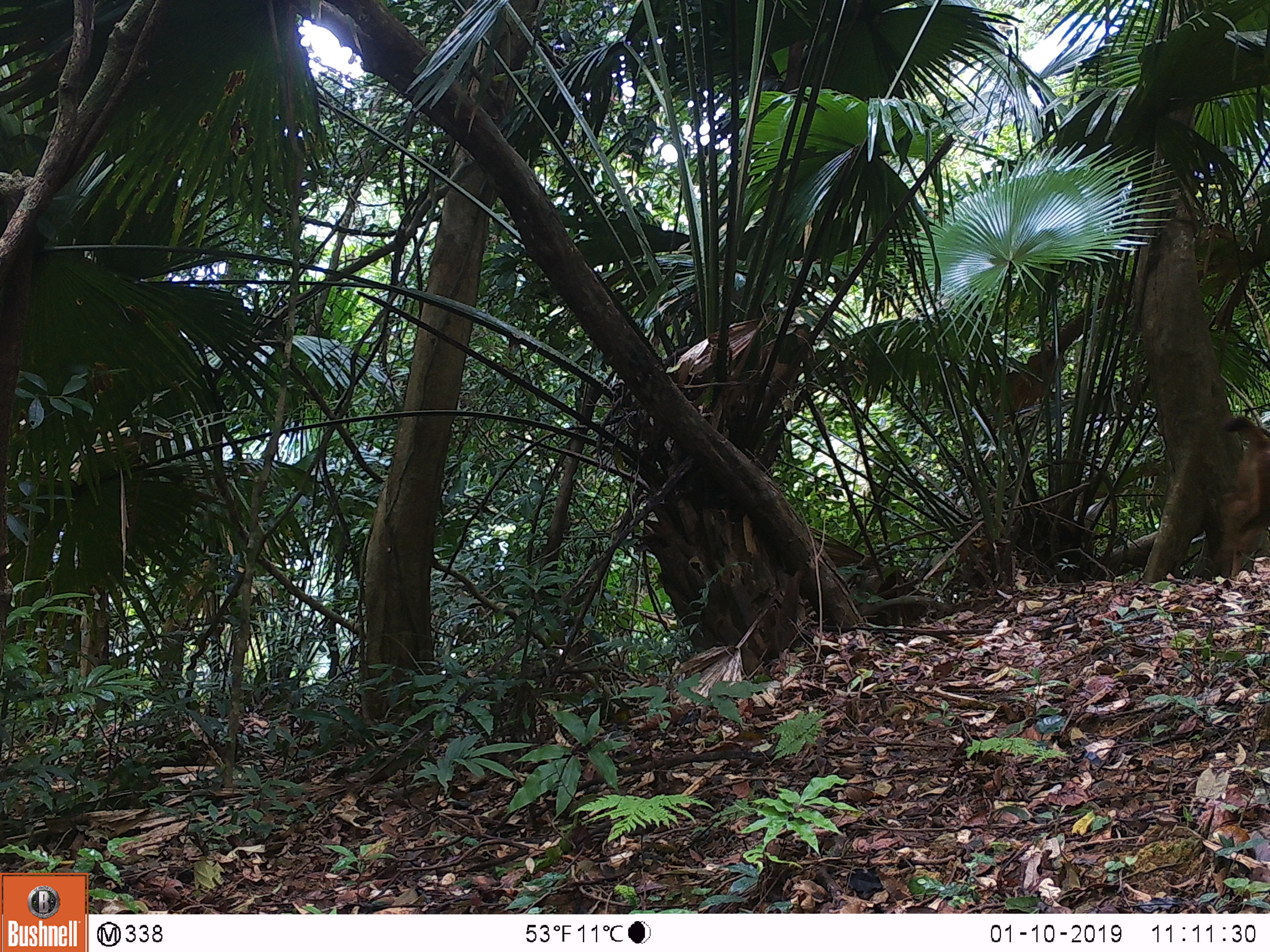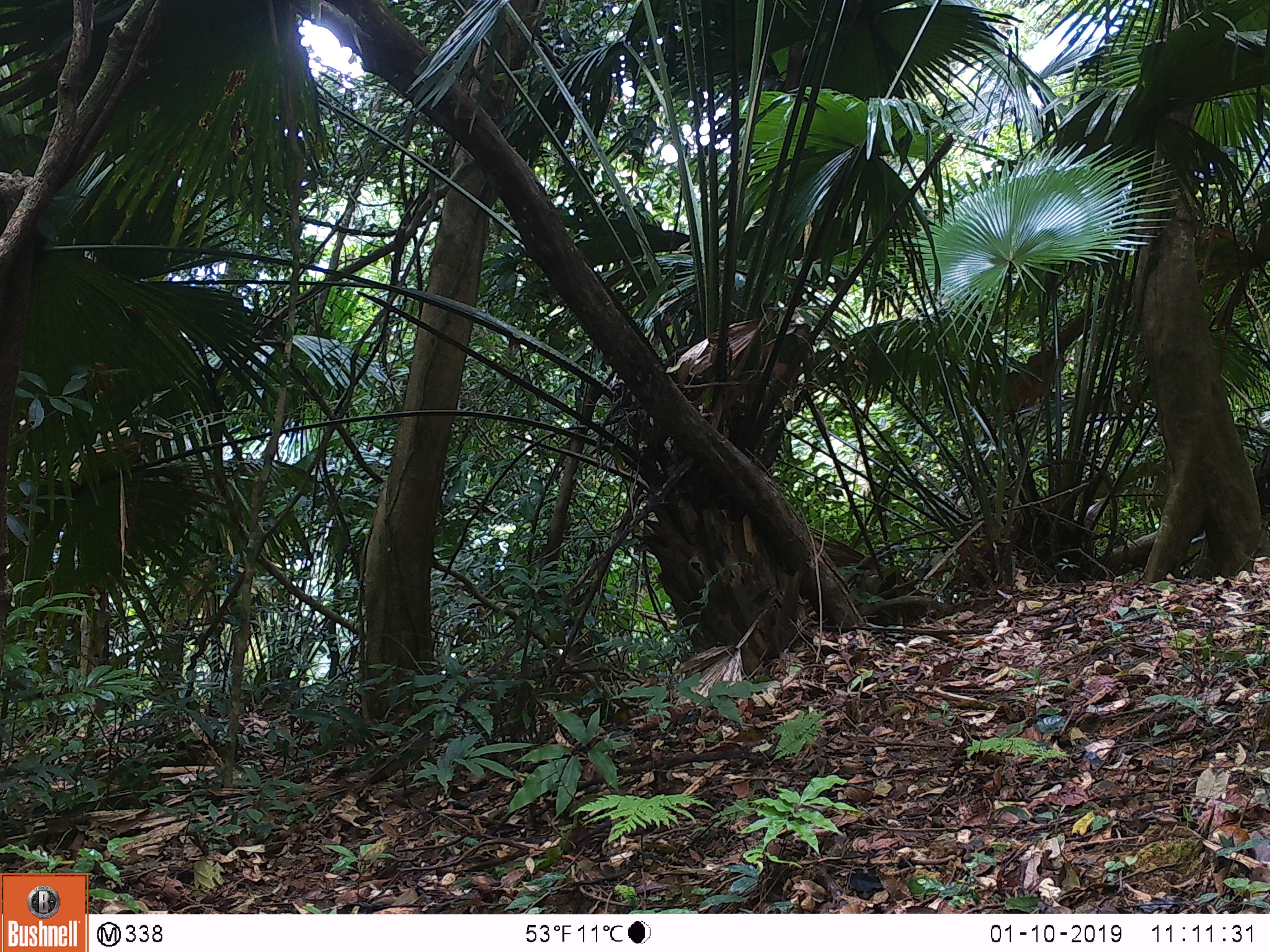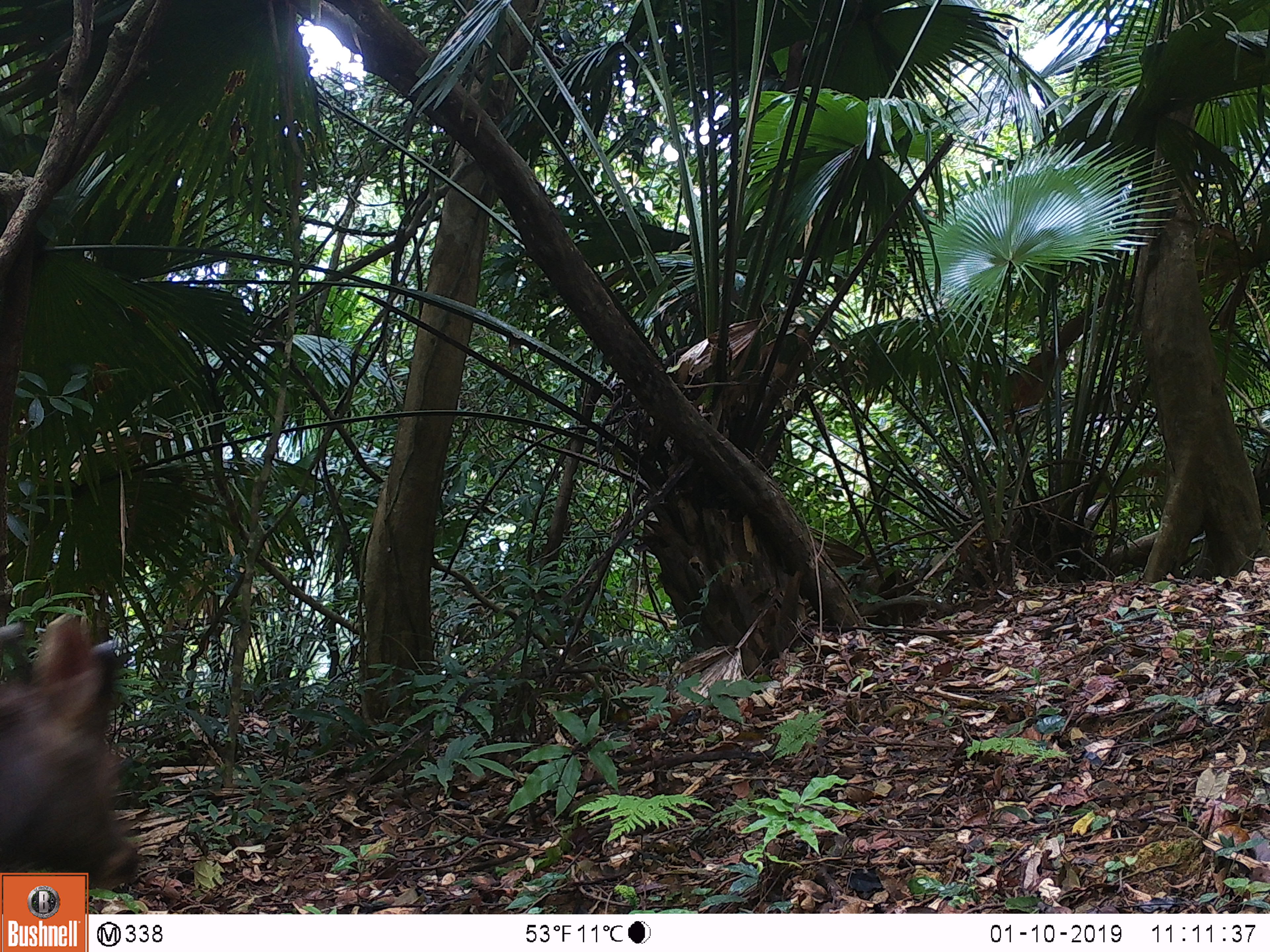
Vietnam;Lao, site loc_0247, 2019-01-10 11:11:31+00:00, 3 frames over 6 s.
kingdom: Animalia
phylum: Chordata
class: Mammalia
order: Artiodactyla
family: Cervidae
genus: Rusa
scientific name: Rusa unicolor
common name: sambar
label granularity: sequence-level